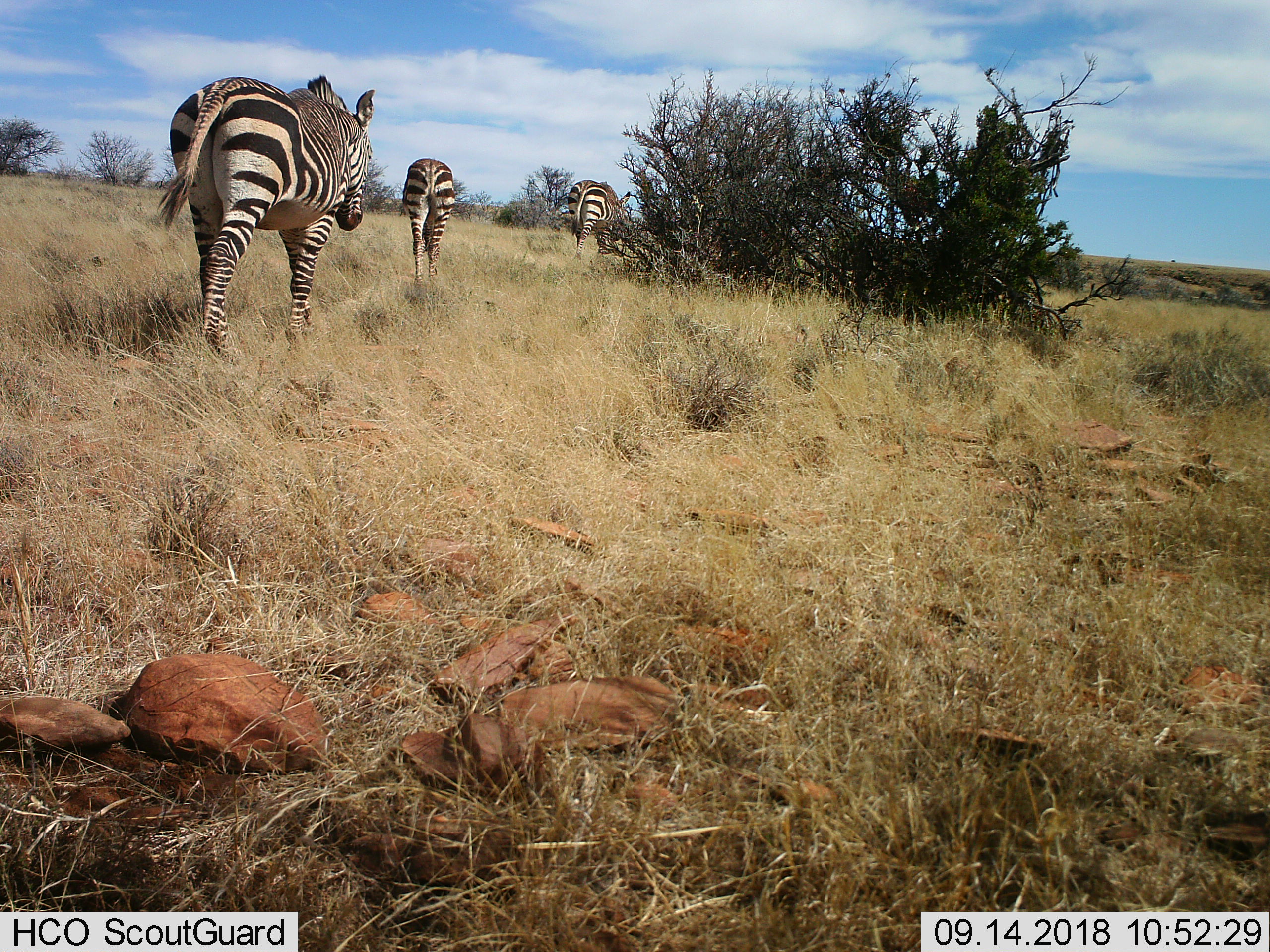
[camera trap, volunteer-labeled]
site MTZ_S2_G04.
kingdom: Animalia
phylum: Chordata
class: Mammalia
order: Perissodactyla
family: Equidae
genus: Equus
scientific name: Equus zebra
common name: mountain zebra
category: zebramountain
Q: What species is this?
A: Zebramountain (mountain zebra) (Equus zebra).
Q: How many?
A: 3.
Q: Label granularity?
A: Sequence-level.